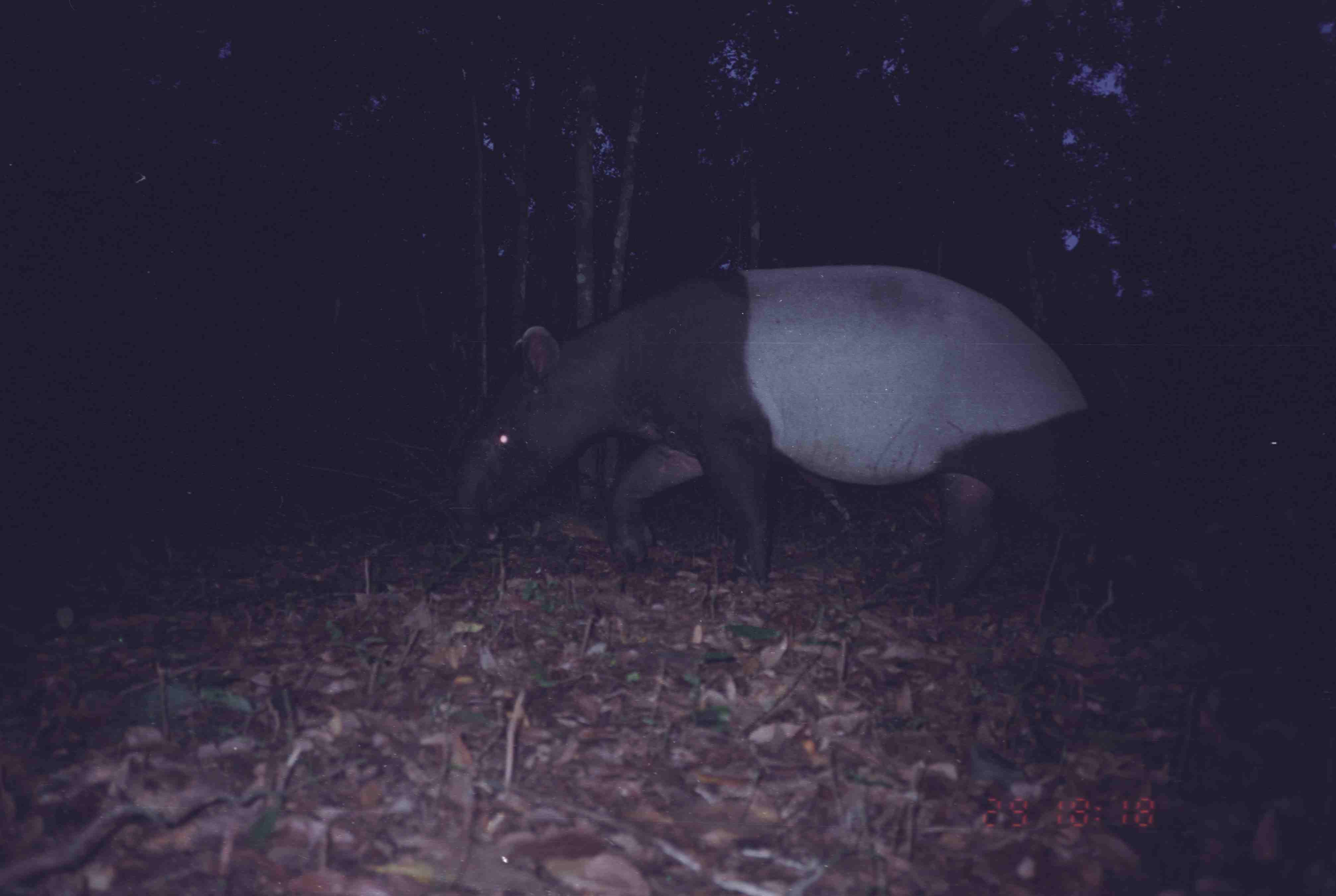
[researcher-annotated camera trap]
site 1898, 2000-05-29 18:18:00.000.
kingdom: Animalia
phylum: Chordata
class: Mammalia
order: Perissodactyla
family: Tapiridae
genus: Tapirus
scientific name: Tapirus indicus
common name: malayan tapir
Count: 1.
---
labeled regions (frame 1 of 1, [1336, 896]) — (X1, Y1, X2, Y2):
tapirus indicus: (452, 262, 1096, 613)